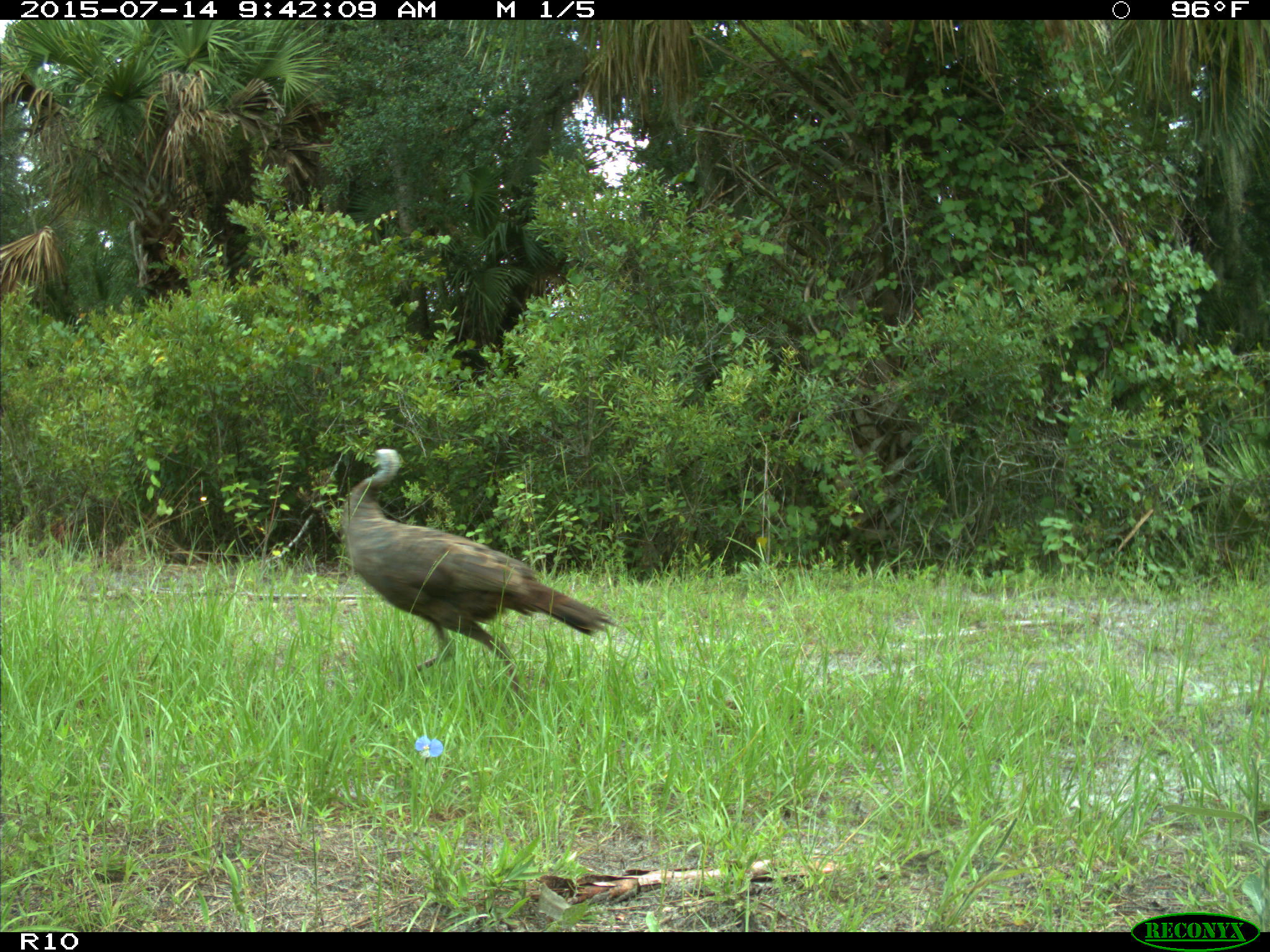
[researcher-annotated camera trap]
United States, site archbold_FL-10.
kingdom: Animalia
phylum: Chordata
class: Aves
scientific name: Aves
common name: birds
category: unidentified bird